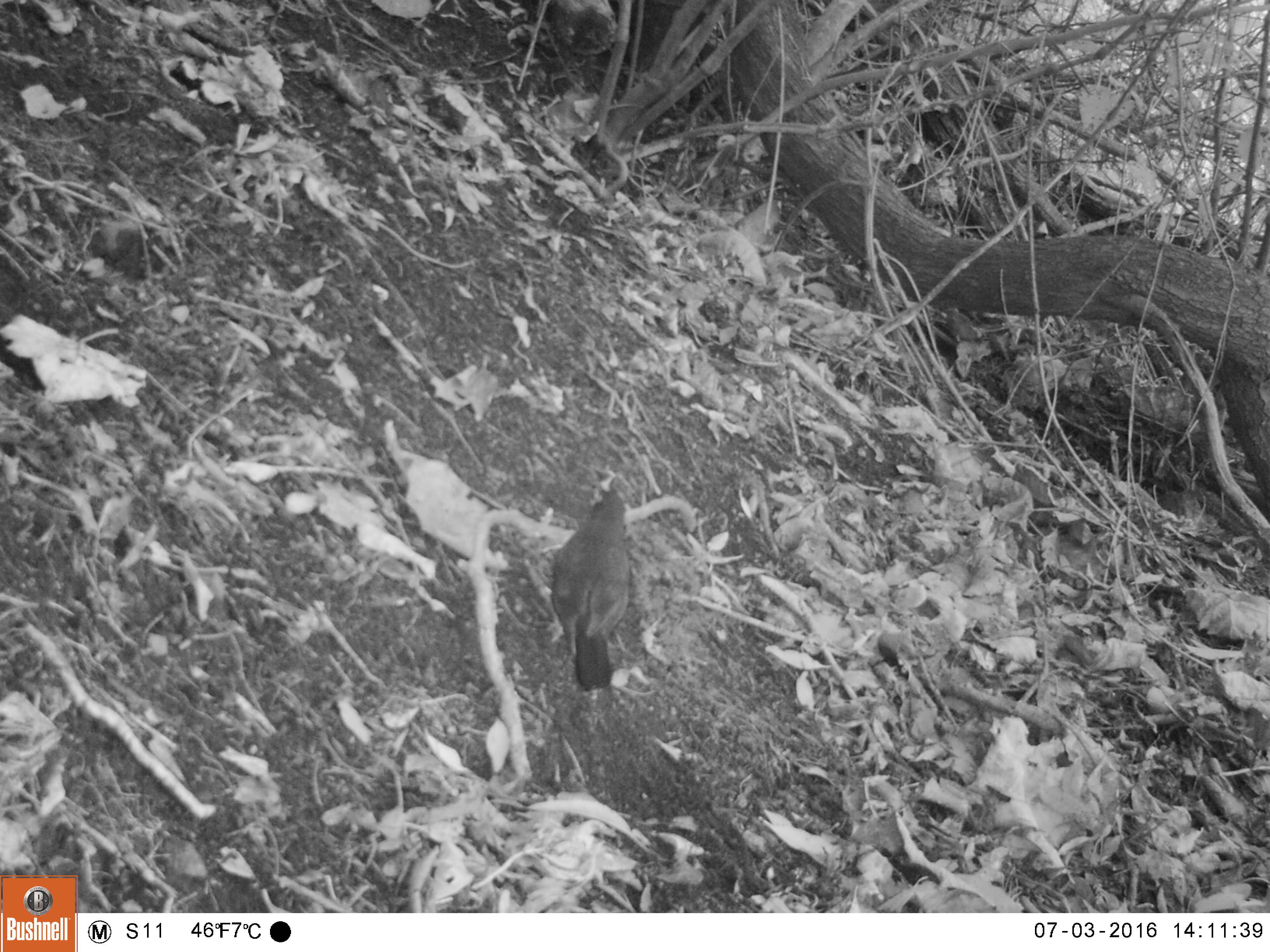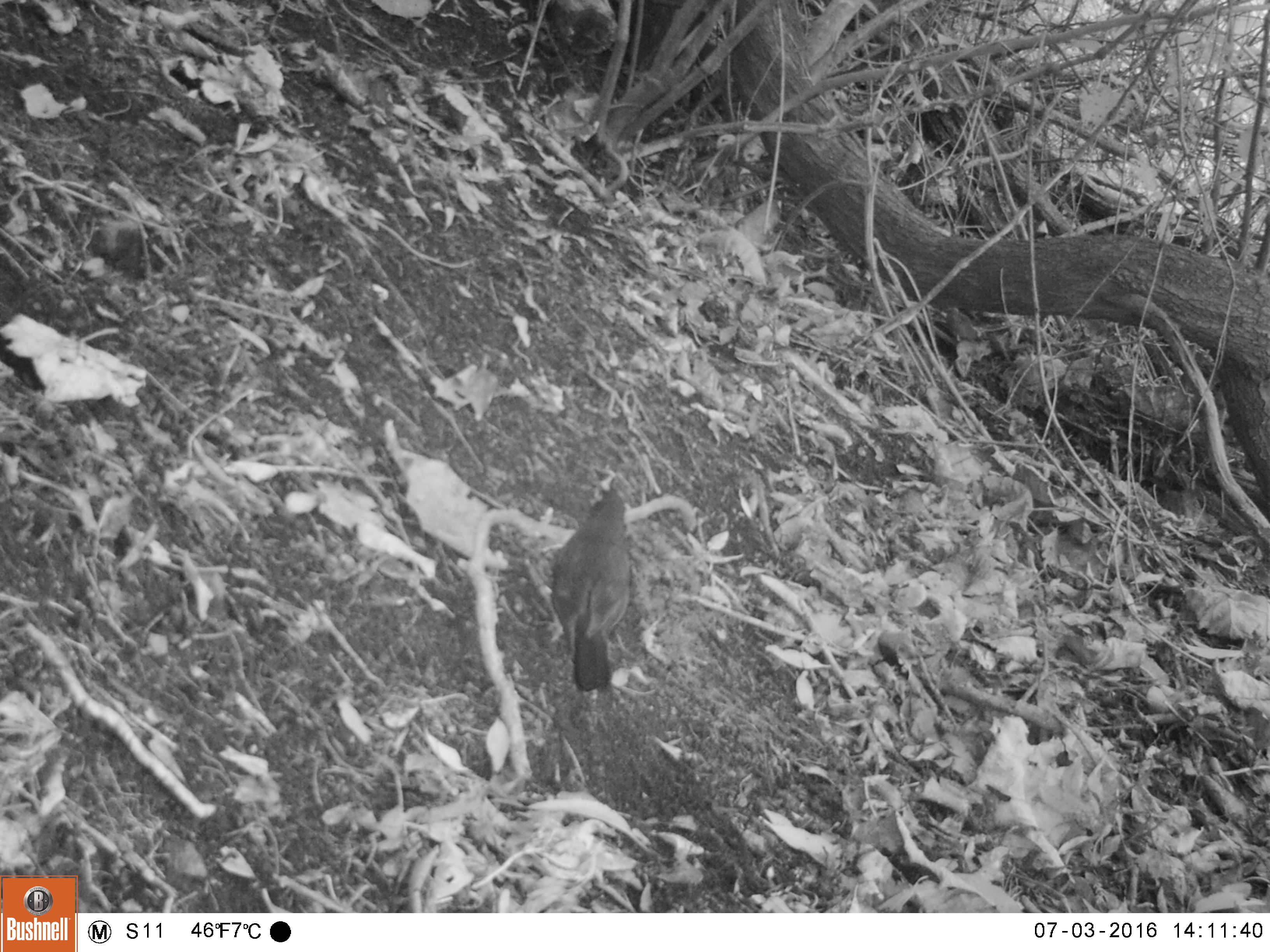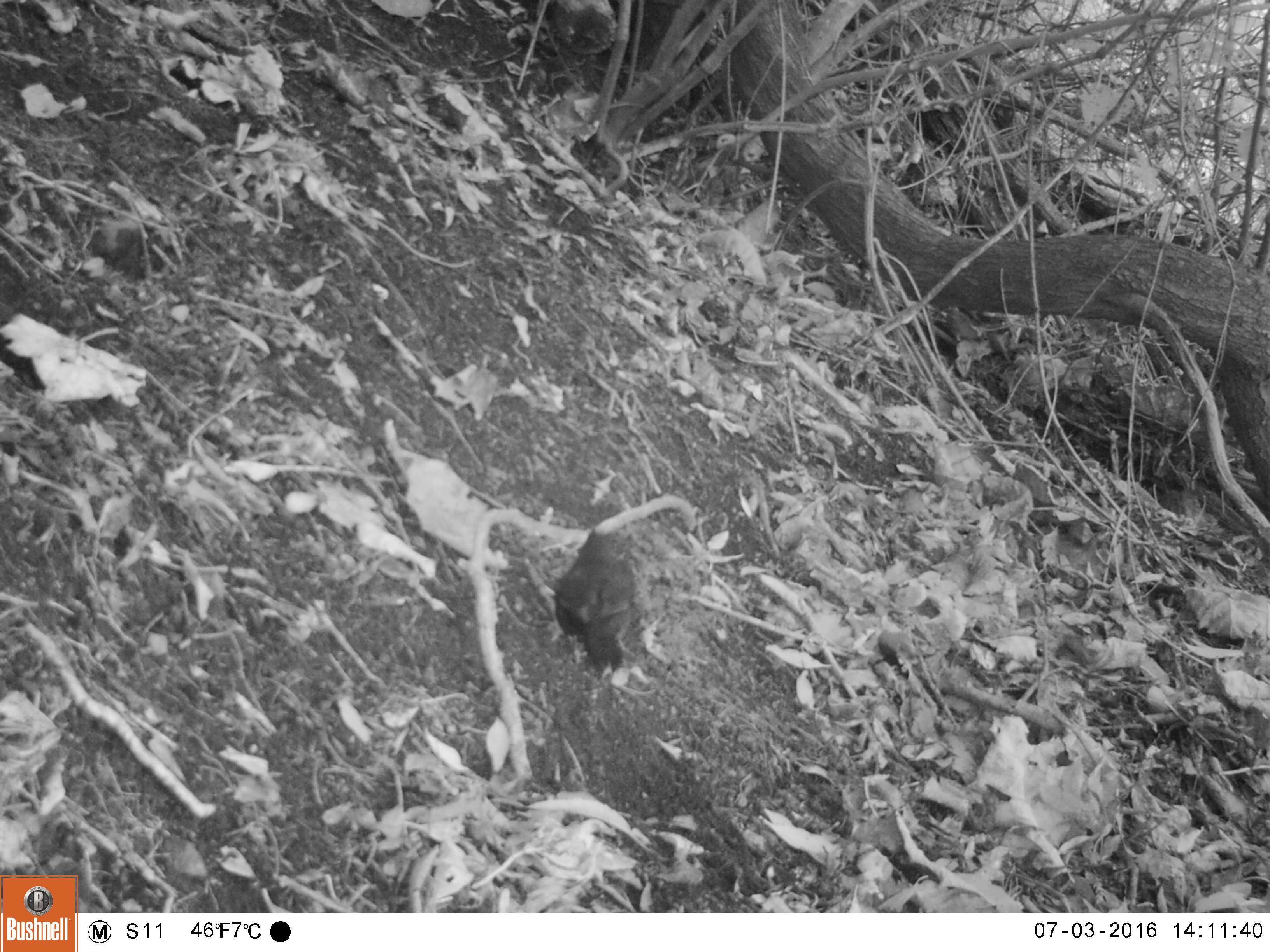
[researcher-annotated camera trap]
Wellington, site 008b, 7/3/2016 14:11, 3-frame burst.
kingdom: Animalia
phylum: Chordata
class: Aves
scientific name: Aves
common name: bird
Bird (Aves).